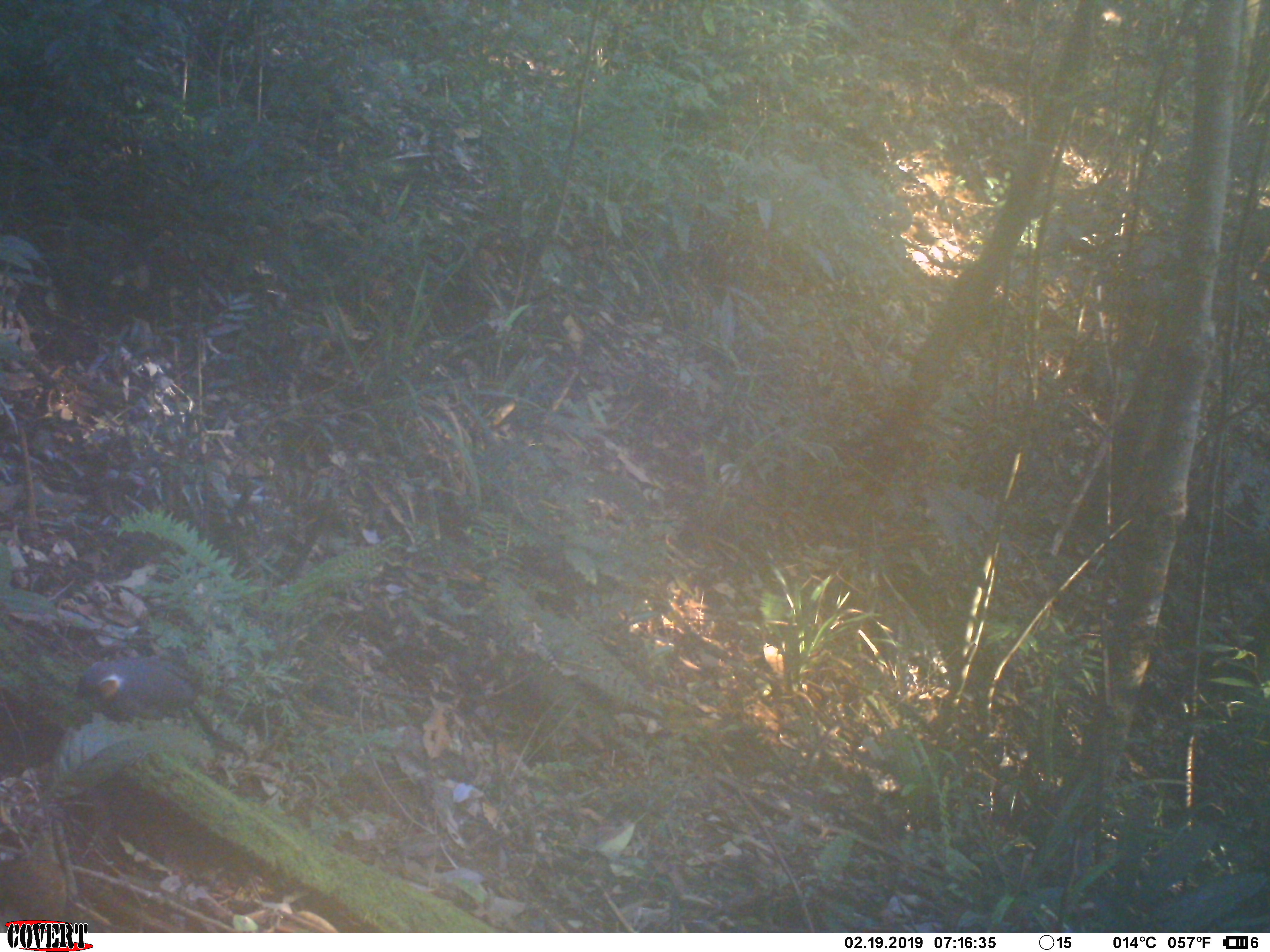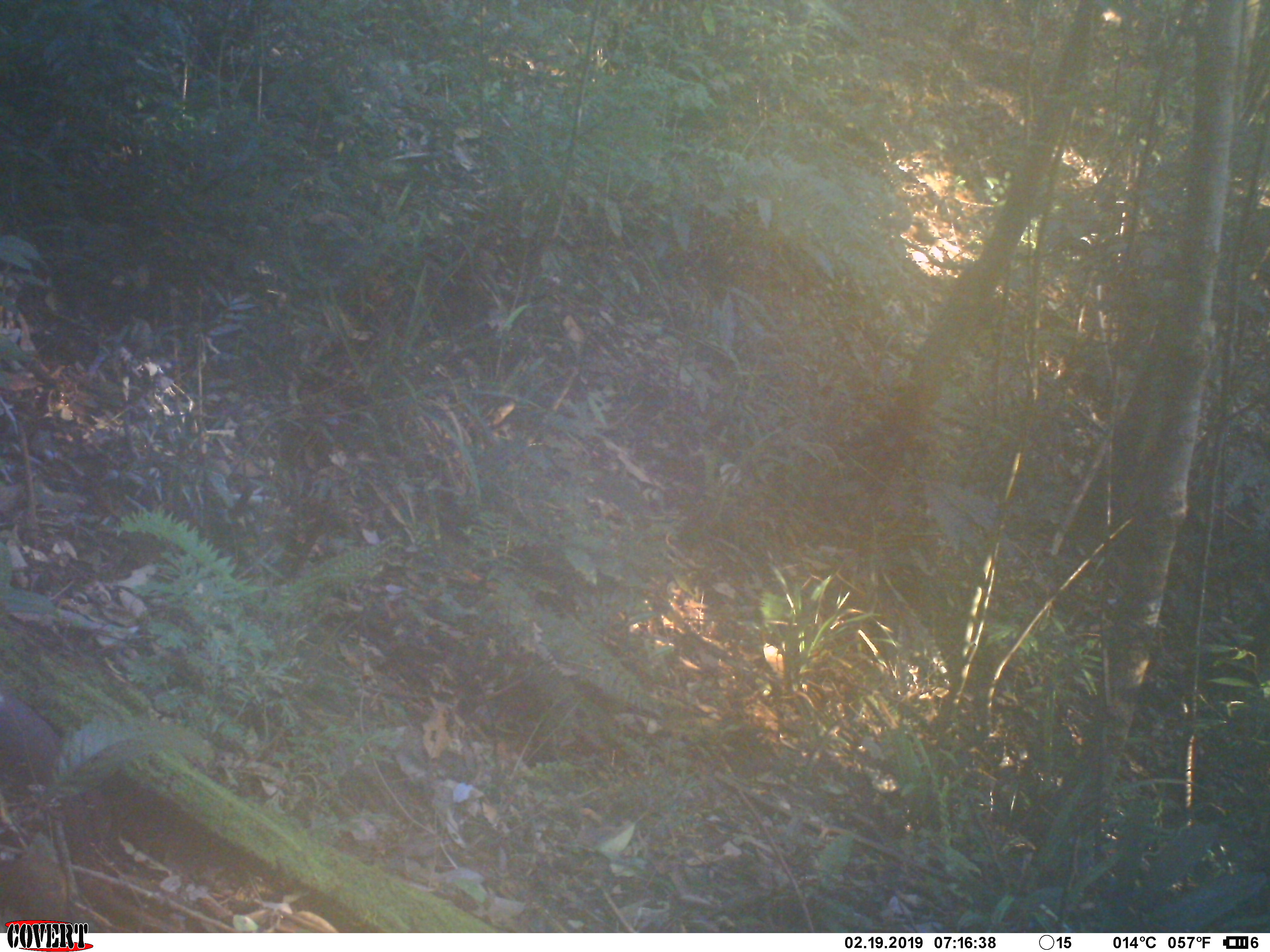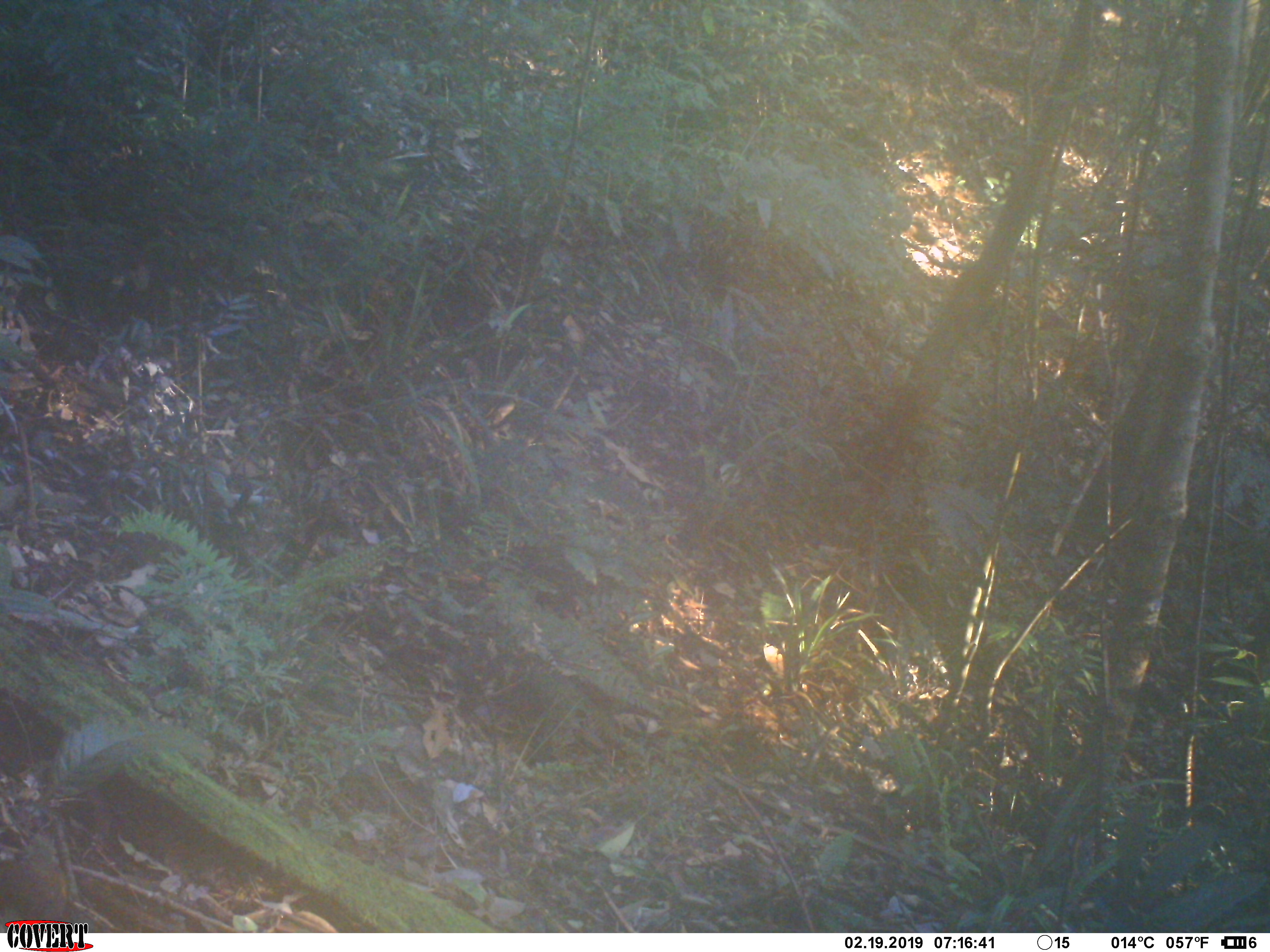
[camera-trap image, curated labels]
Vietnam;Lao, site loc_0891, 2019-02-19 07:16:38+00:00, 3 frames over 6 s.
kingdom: Animalia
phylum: Chordata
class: Aves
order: Passeriformes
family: Leiothrichidae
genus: Garrulax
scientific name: Garrulax castanotis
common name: rufous-cheeked laughingthrush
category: rufous cheeked laughingthrush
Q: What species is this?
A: Rufous cheeked laughingthrush (rufous-cheeked laughingthrush) (Garrulax castanotis).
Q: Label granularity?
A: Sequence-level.